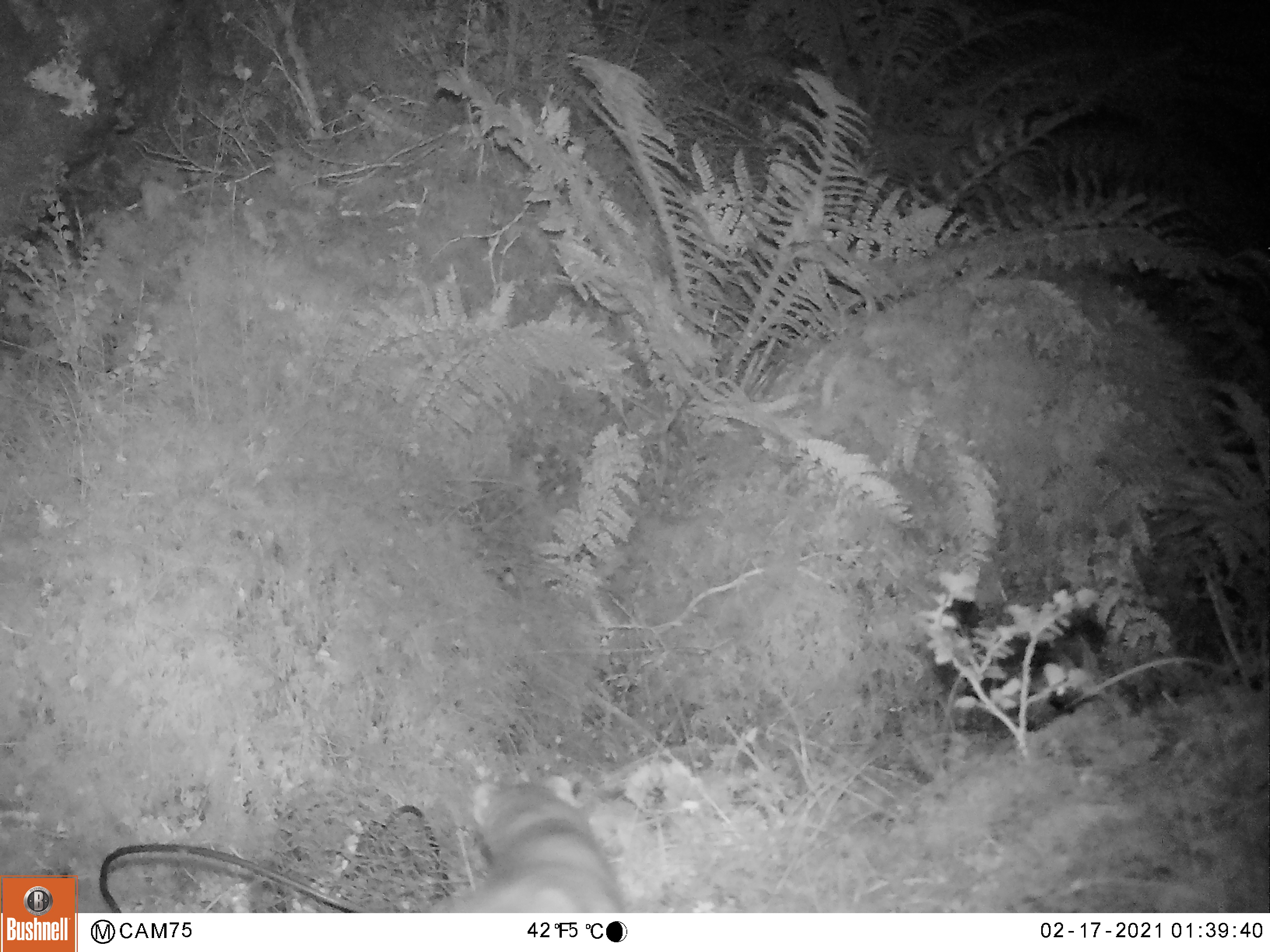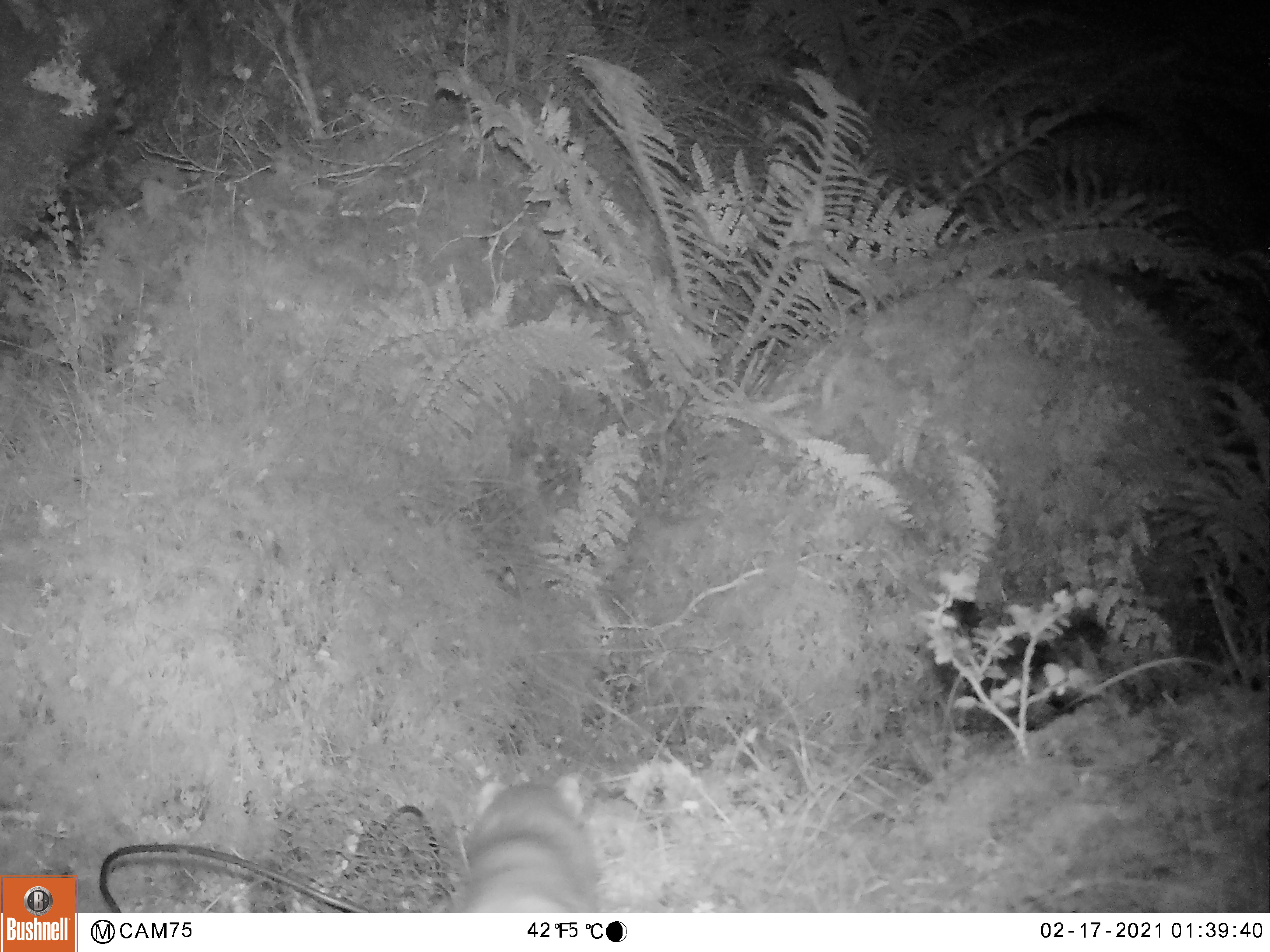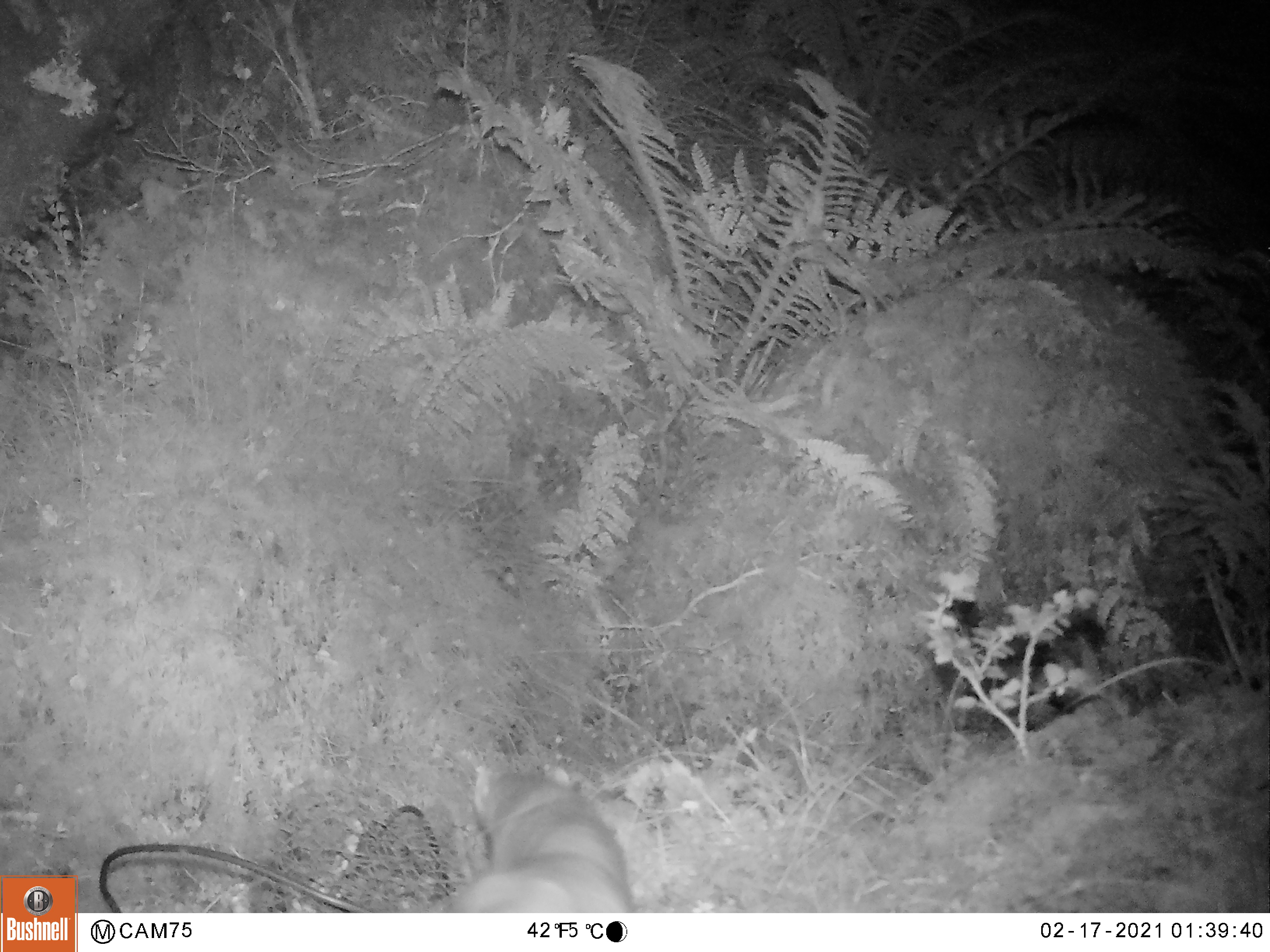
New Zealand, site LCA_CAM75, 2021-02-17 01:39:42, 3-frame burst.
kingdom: Animalia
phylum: Chordata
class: Mammalia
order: Carnivora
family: Mustelidae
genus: Mustela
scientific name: Mustela erminea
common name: stoat